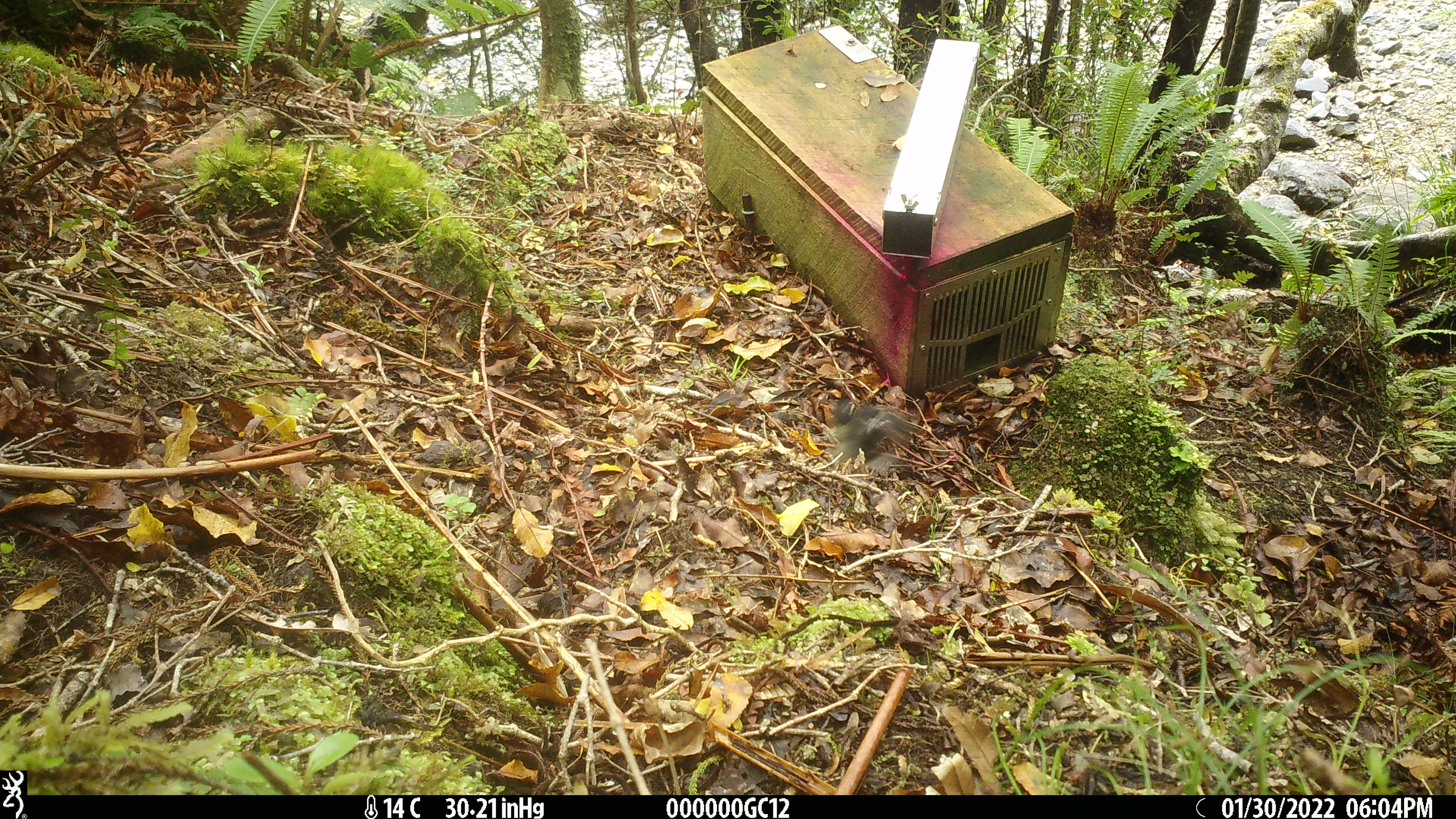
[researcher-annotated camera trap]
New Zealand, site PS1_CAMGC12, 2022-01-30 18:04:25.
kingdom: Animalia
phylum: Chordata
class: Aves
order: Passeriformes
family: Petroicidae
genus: Petroica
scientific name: Petroica macrocephala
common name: tomtit